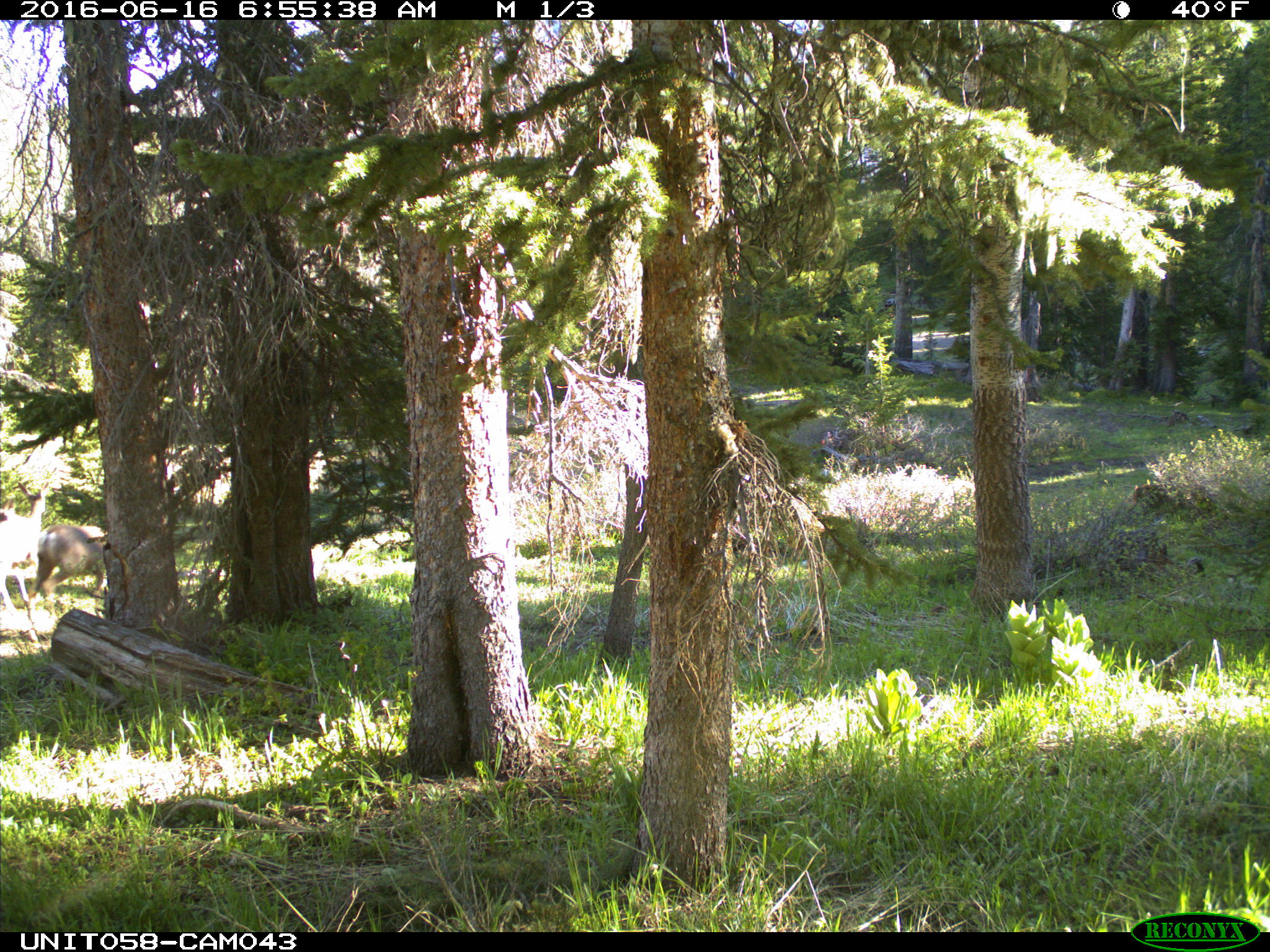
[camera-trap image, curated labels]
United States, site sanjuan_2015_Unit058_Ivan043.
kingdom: Animalia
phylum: Chordata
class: Mammalia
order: Artiodactyla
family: Cervidae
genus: Odocoileus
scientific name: Odocoileus hemionus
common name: mule deer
Odocoileus hemionus (mule deer).